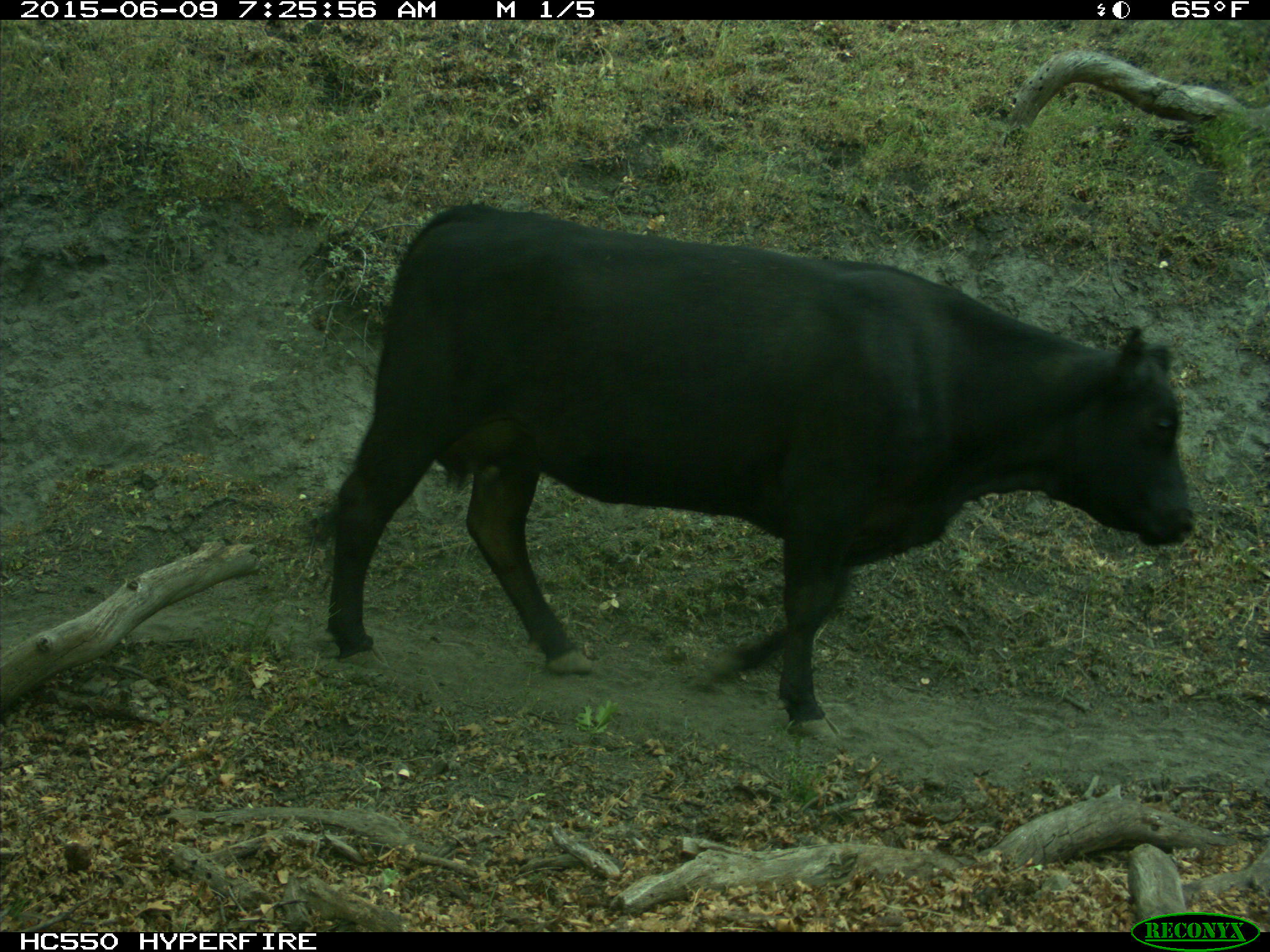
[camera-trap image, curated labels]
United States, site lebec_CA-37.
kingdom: Animalia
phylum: Chordata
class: Mammalia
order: Artiodactyla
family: Bovidae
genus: Bos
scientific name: Bos taurus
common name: domestic cow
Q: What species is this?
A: Bos taurus (domestic cow).